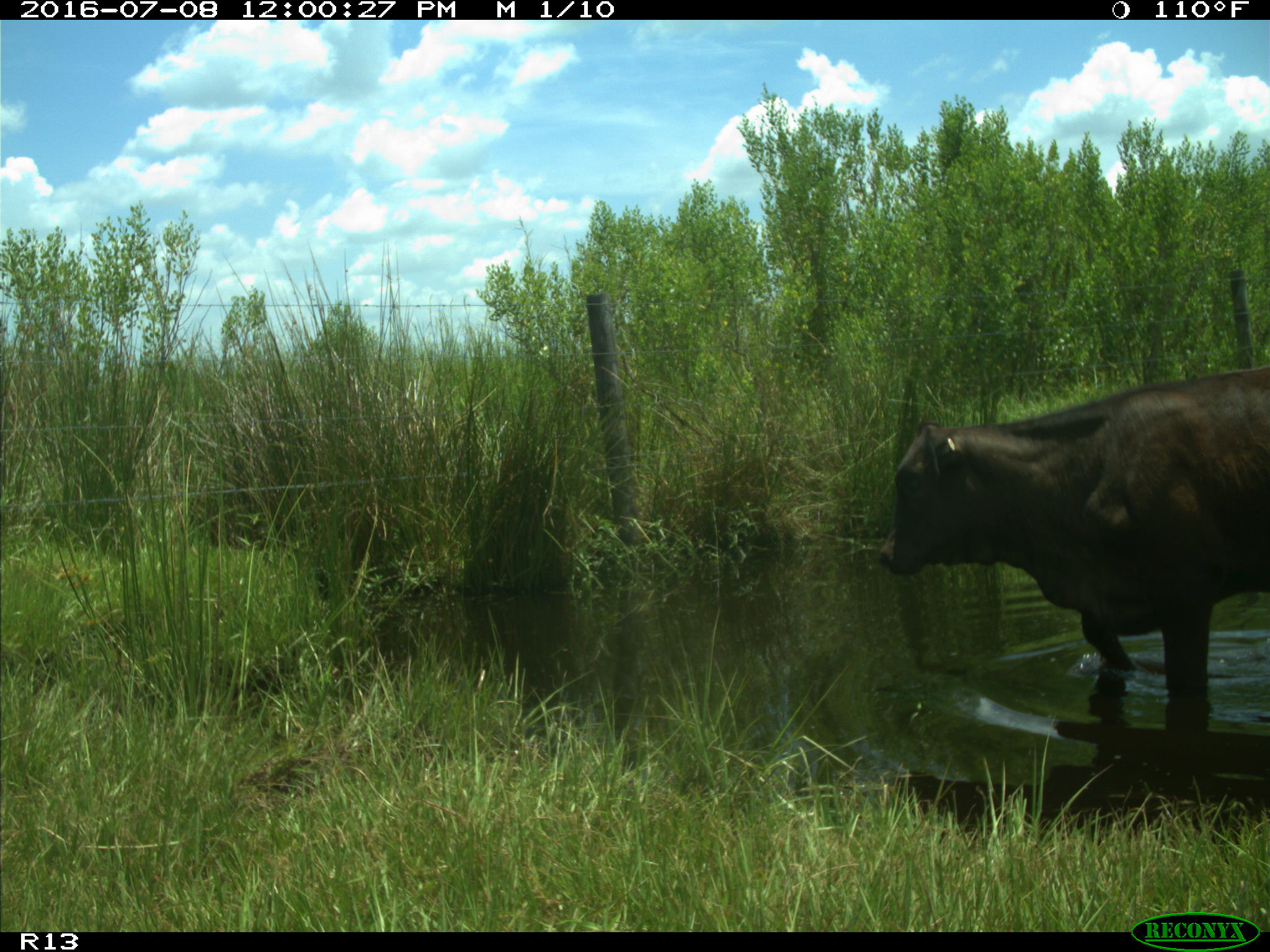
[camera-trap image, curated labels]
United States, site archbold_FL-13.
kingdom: Animalia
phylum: Chordata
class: Mammalia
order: Artiodactyla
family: Bovidae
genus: Bos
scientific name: Bos taurus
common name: domestic cow